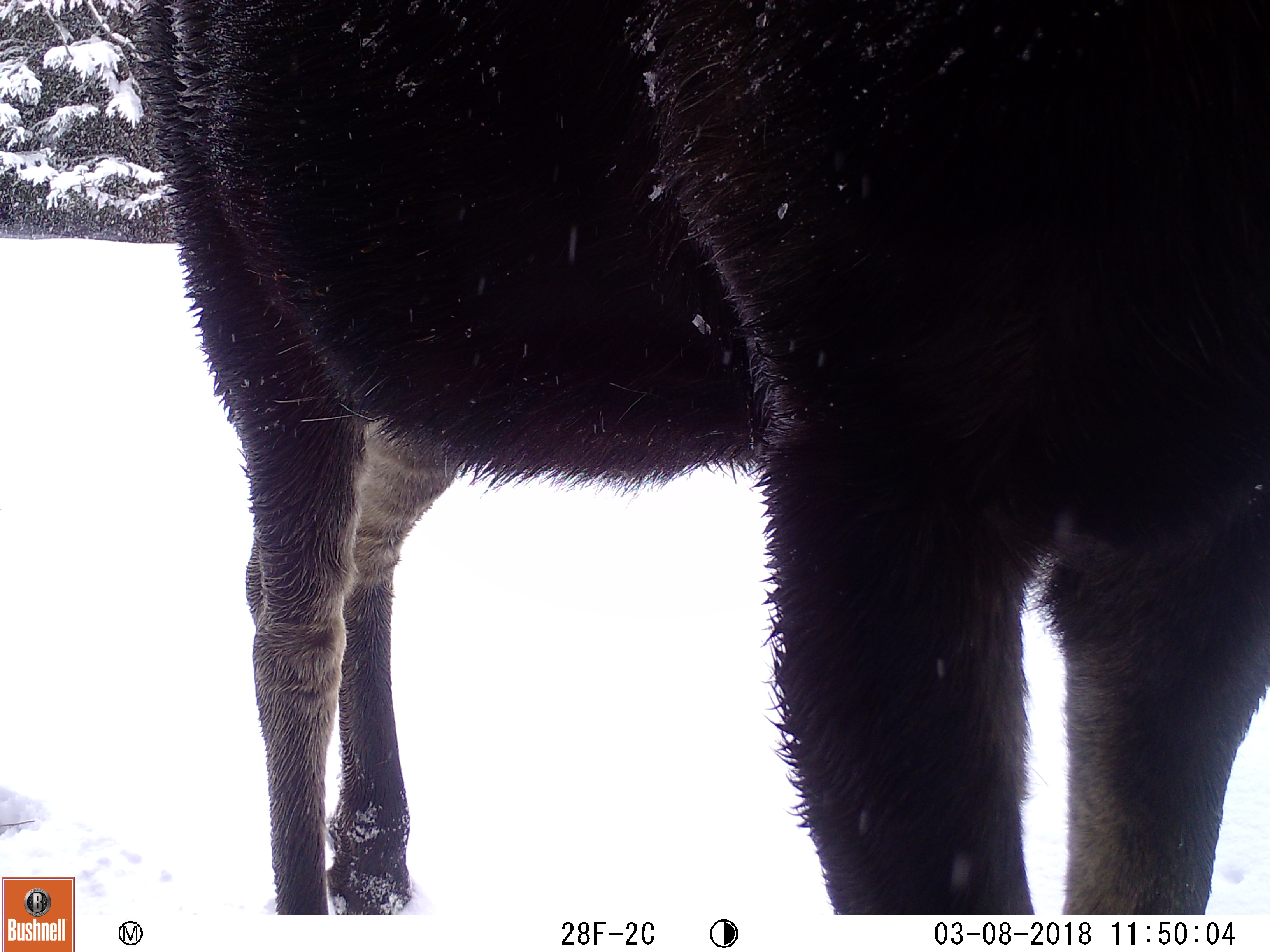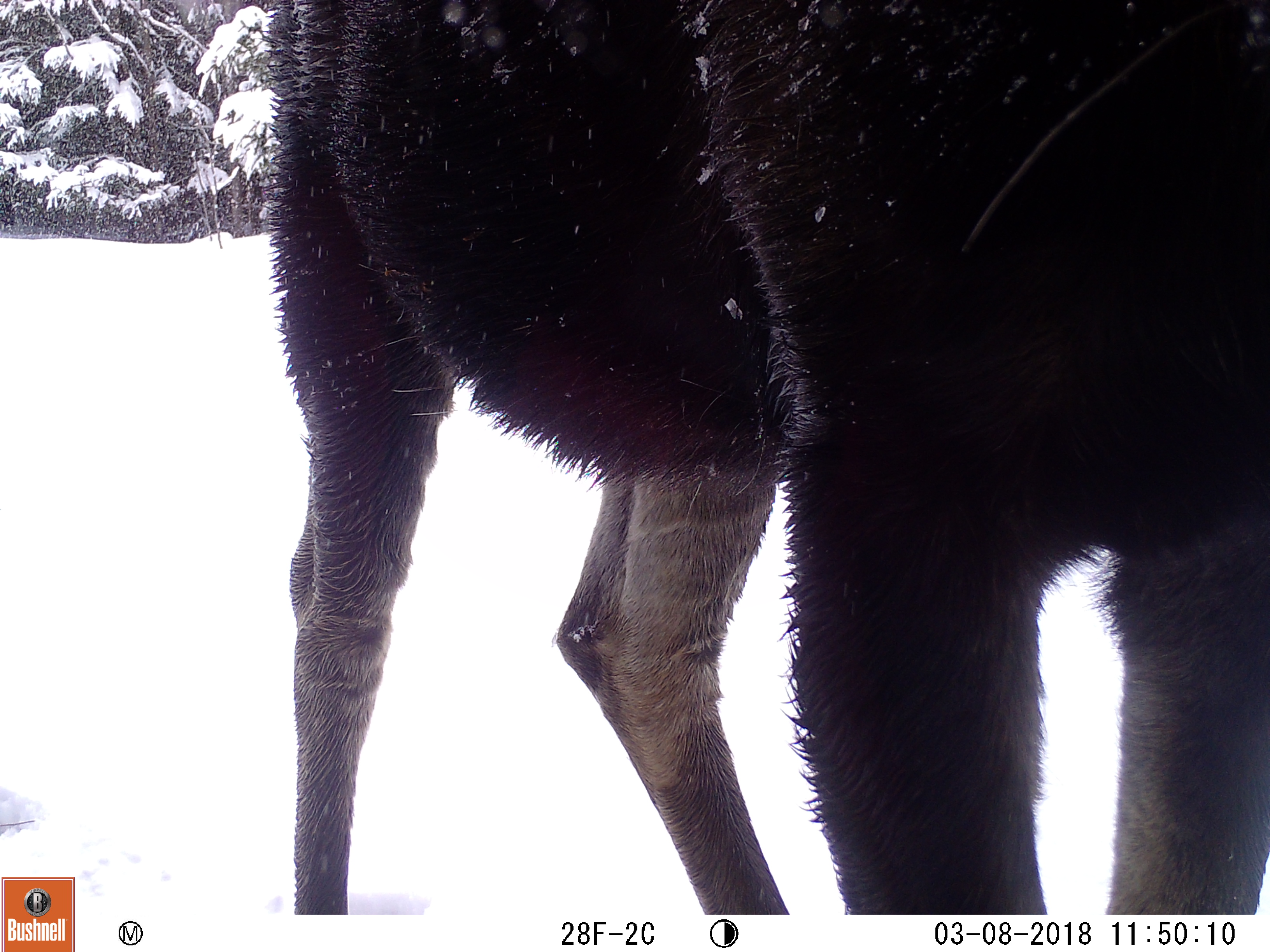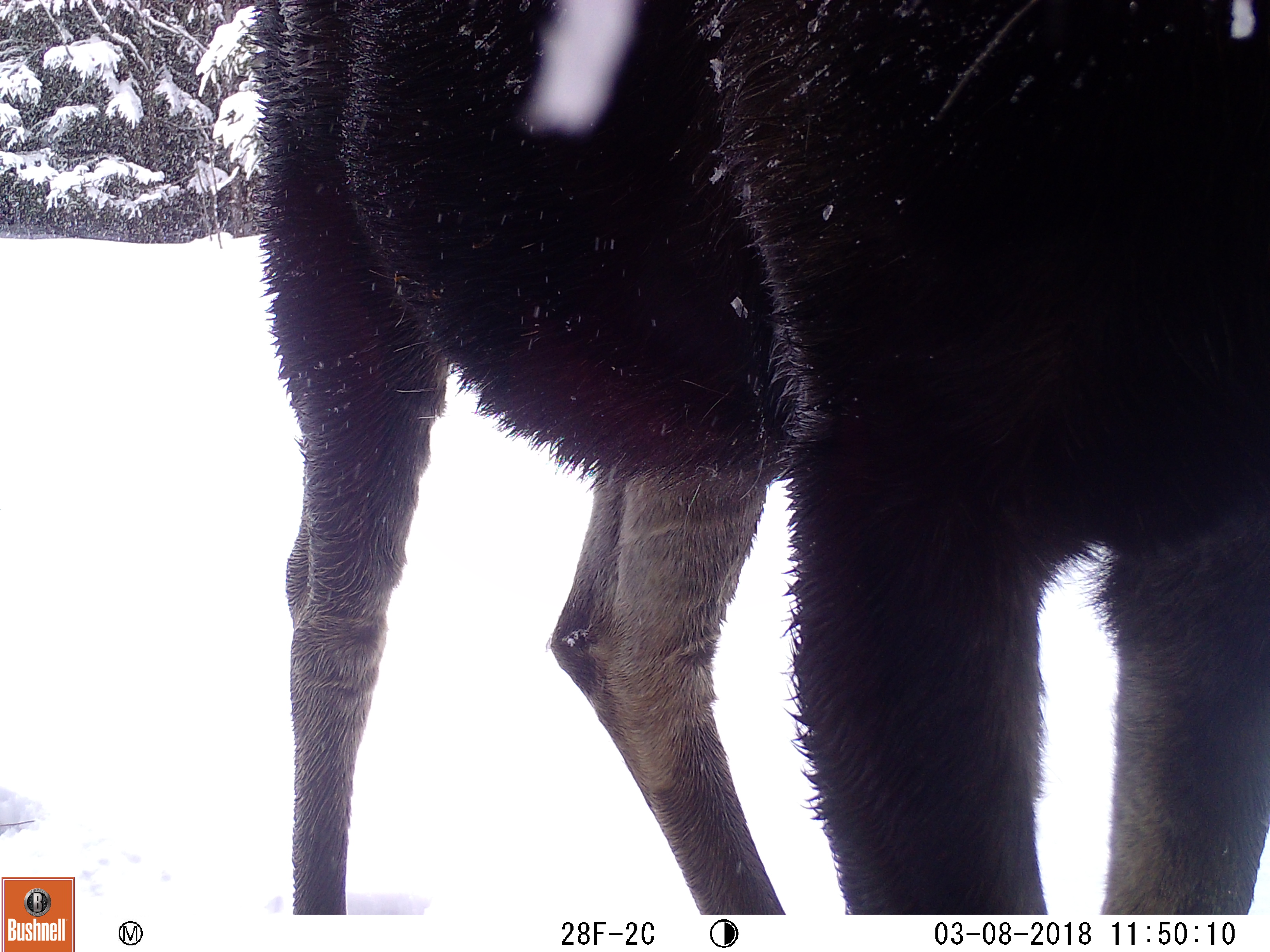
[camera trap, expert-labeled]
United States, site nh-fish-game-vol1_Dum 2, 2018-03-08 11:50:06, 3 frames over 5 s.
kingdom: Animalia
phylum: Chordata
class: Mammalia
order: Artiodactyla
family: Cervidae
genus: Alces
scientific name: Alces alces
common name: moose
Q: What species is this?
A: Moose (Alces alces).